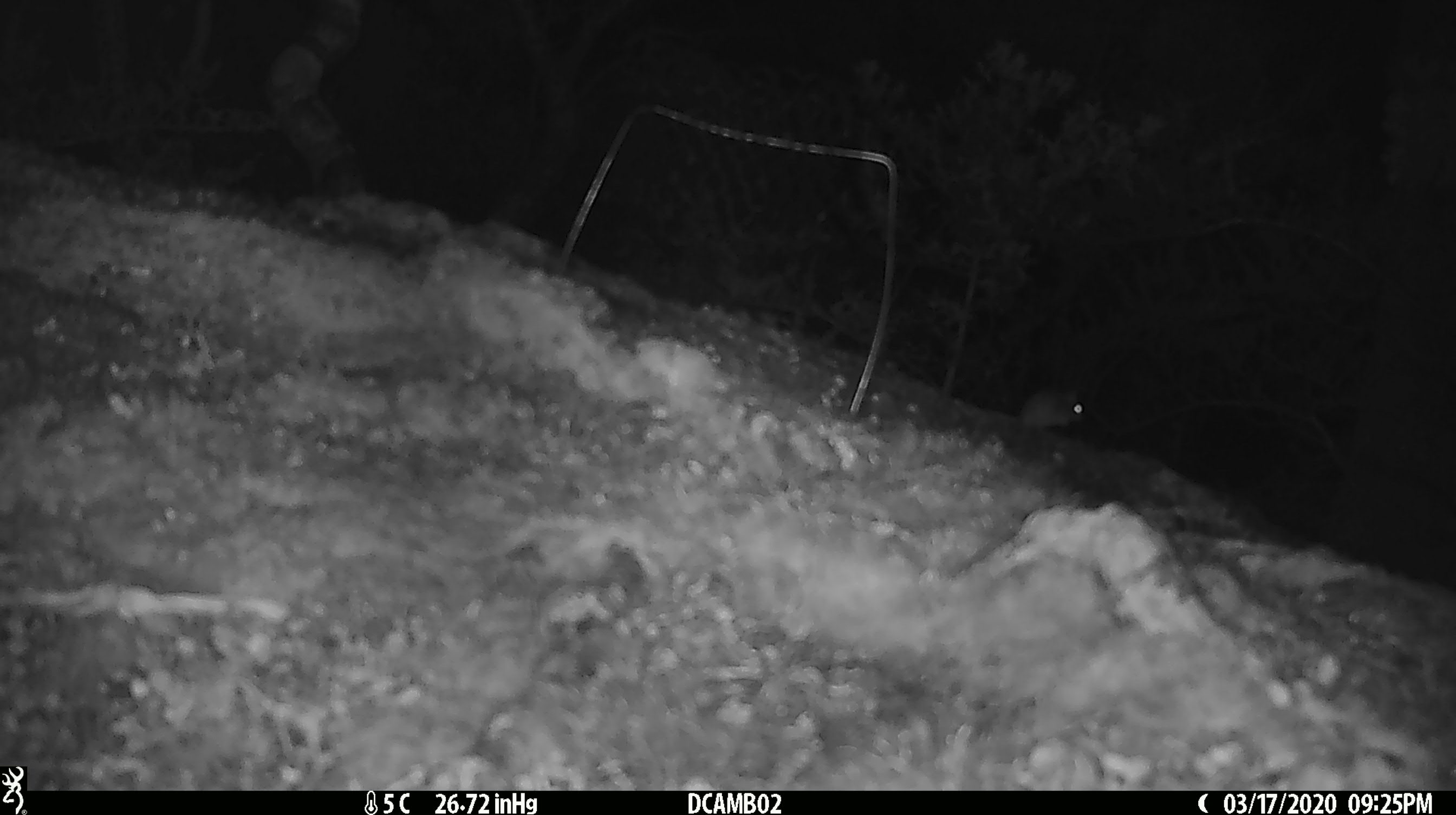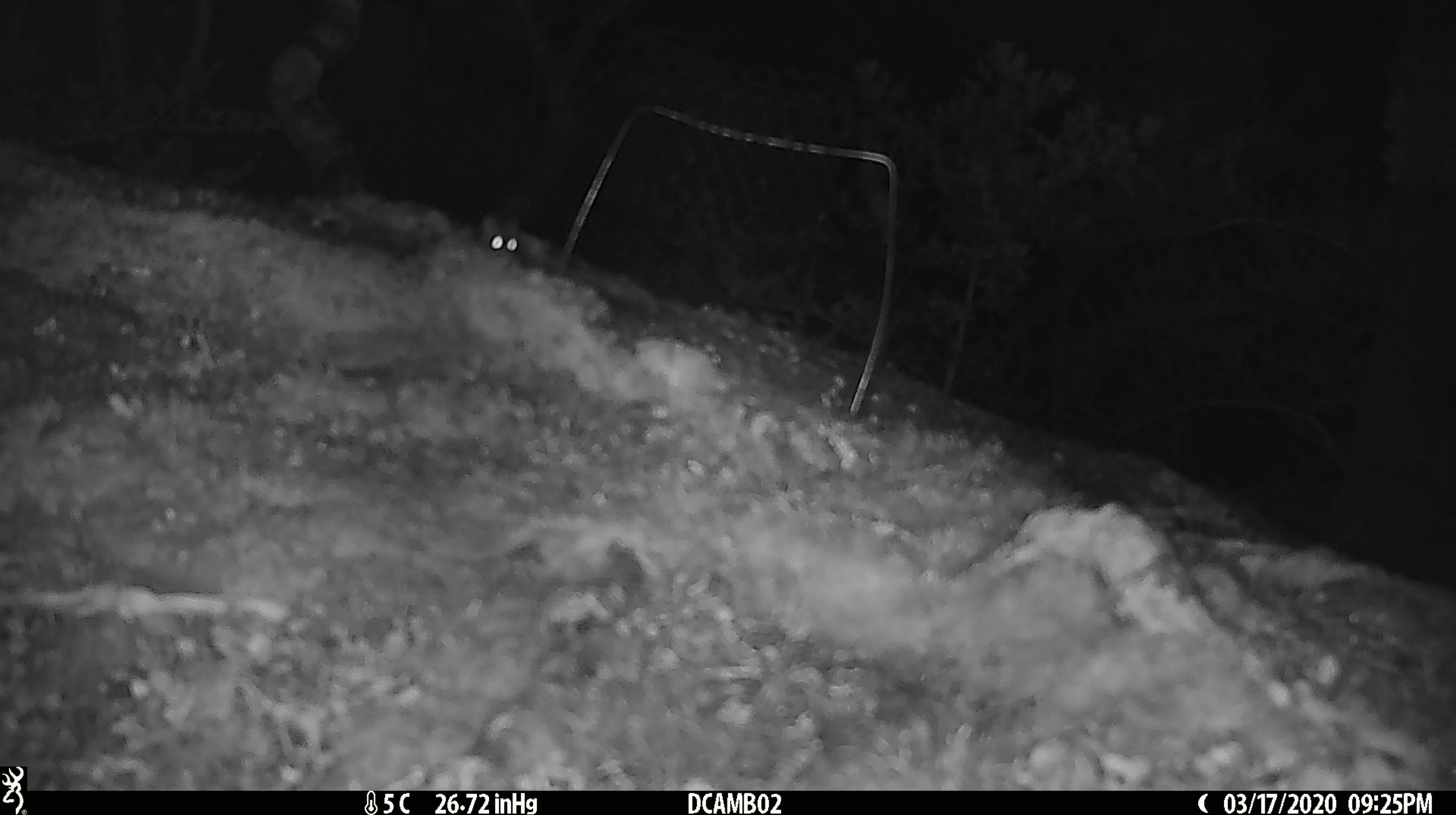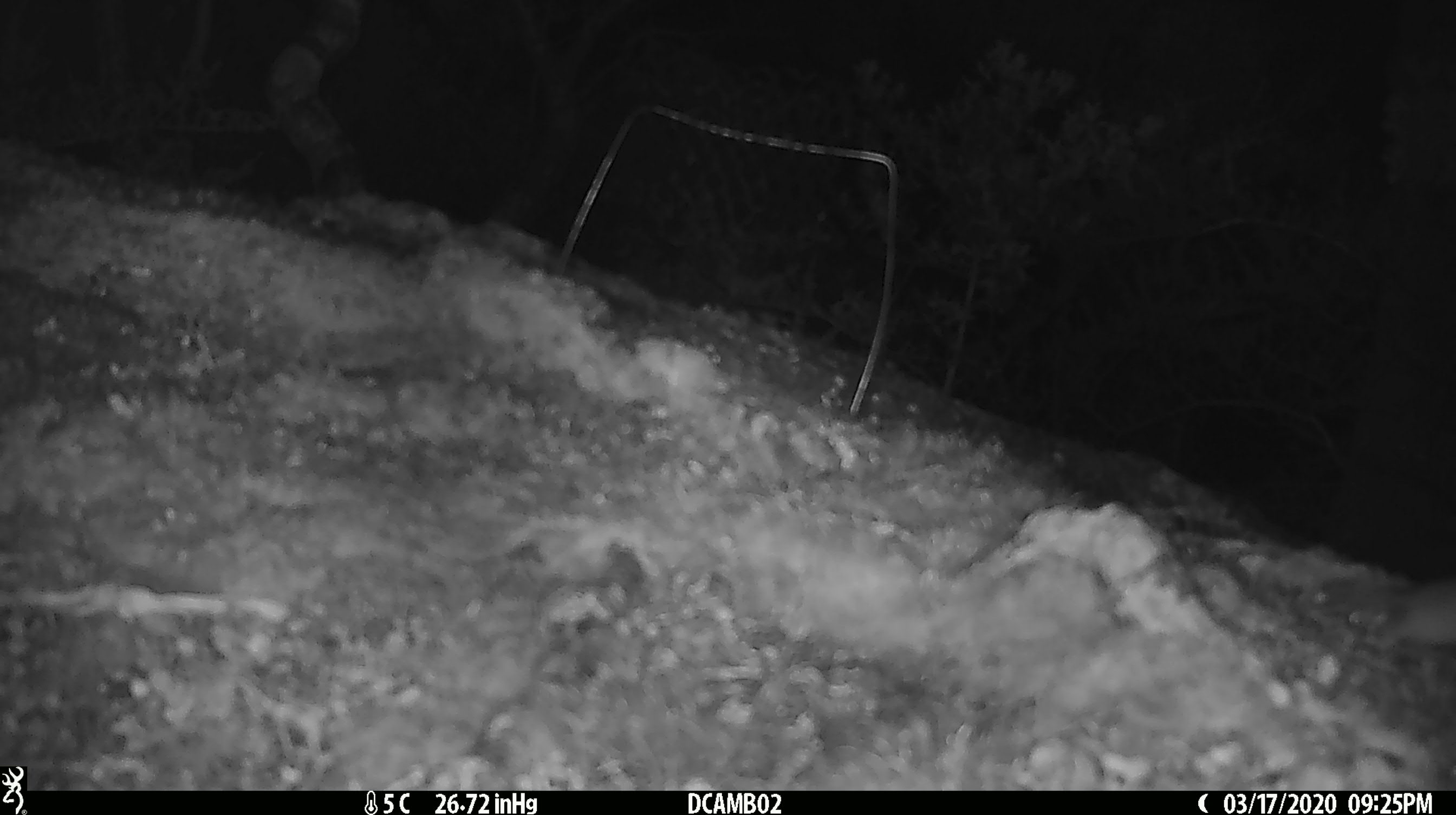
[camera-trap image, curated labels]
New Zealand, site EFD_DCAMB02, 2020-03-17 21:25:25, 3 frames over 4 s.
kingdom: Animalia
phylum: Chordata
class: Mammalia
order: Rodentia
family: Muridae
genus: Mus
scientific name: Mus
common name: mouse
Mouse (Mus).